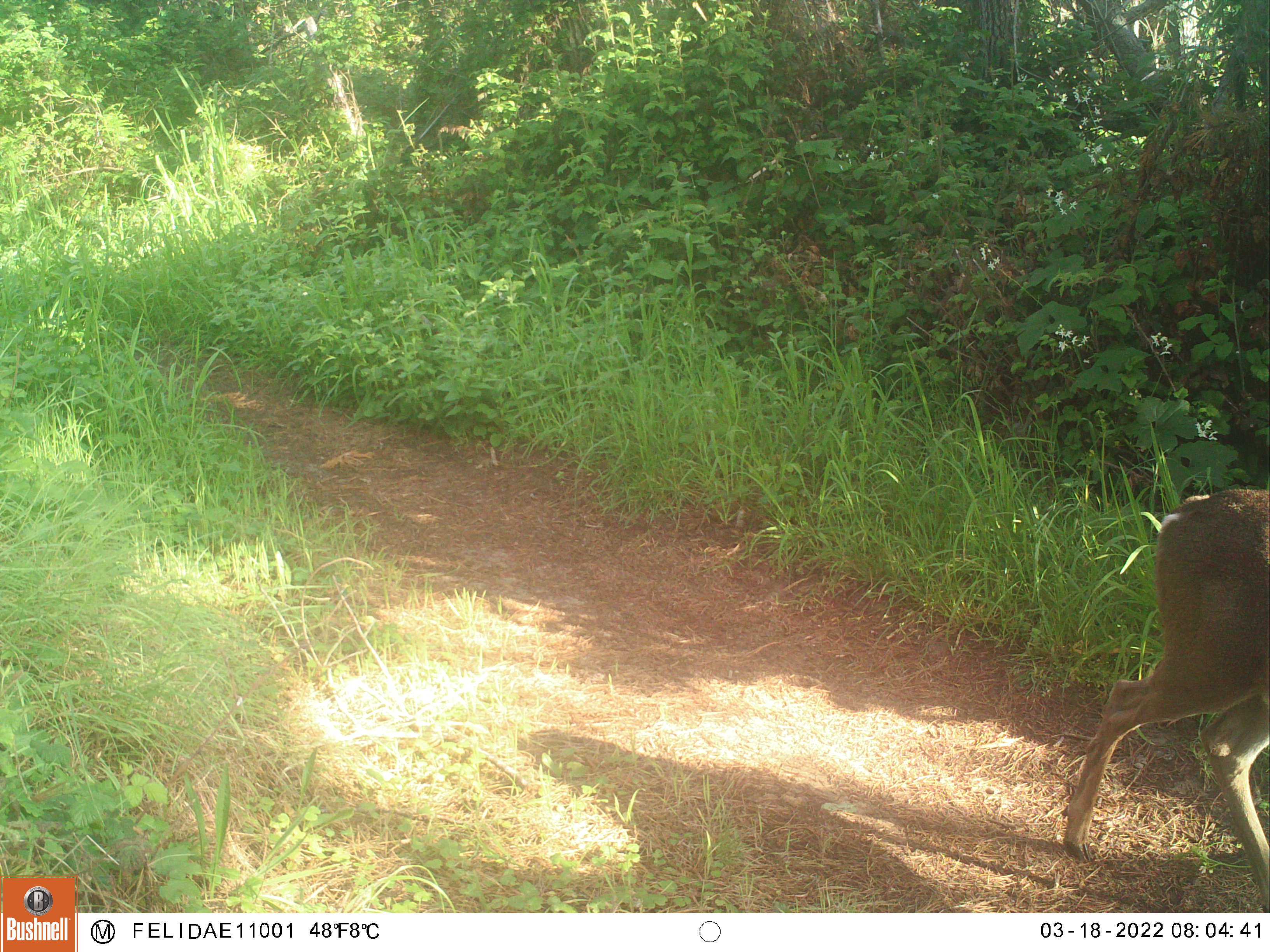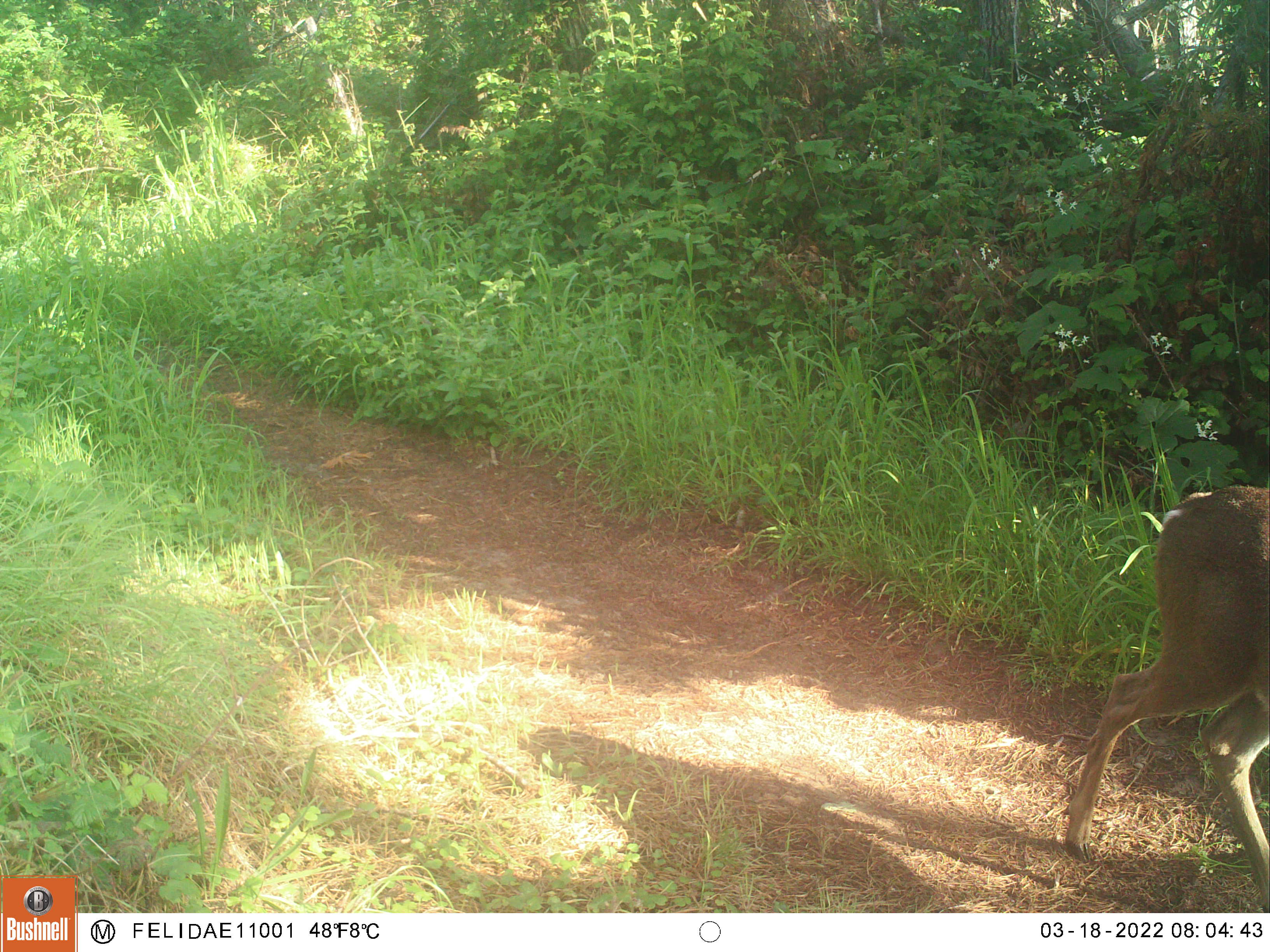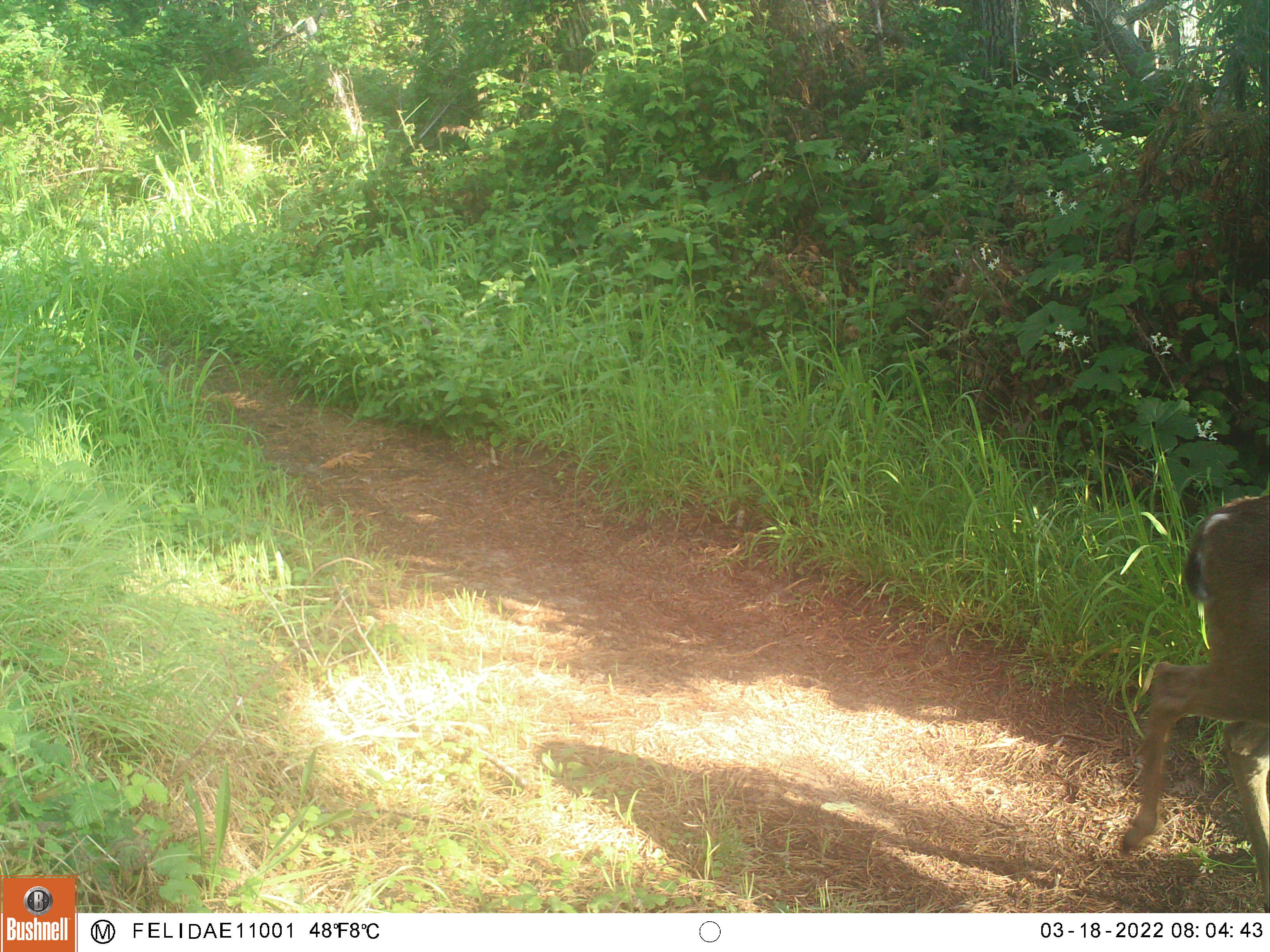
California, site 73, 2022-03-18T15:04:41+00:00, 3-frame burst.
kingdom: Animalia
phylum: Chordata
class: Mammalia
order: Artiodactyla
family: Cervidae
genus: Odocoileus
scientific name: Odocoileus hemionus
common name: mule deer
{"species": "mule deer (Odocoileus hemionus)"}